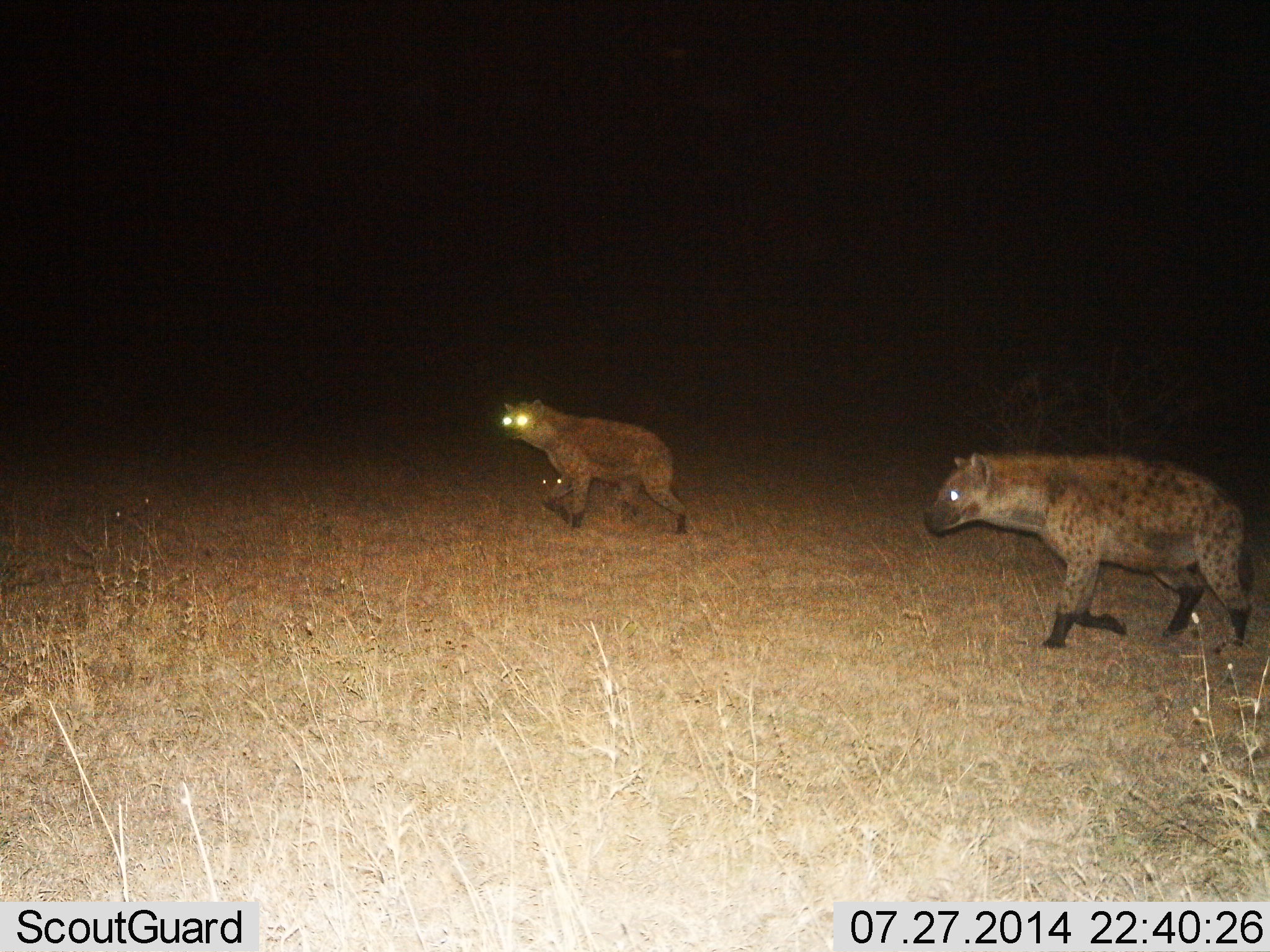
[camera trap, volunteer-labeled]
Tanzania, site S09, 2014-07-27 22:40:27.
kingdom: Animalia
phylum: Chordata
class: Mammalia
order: Carnivora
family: Hyaenidae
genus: Crocuta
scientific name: Crocuta crocuta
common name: spotted hyena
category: hyenaspotted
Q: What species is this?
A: Hyenaspotted (spotted hyena) (Crocuta crocuta).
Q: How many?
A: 2.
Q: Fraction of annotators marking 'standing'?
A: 20%.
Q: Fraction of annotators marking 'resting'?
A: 10%.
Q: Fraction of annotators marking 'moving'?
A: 100%.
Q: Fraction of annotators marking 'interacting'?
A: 0%.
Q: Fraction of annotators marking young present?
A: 10%.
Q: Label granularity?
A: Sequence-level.